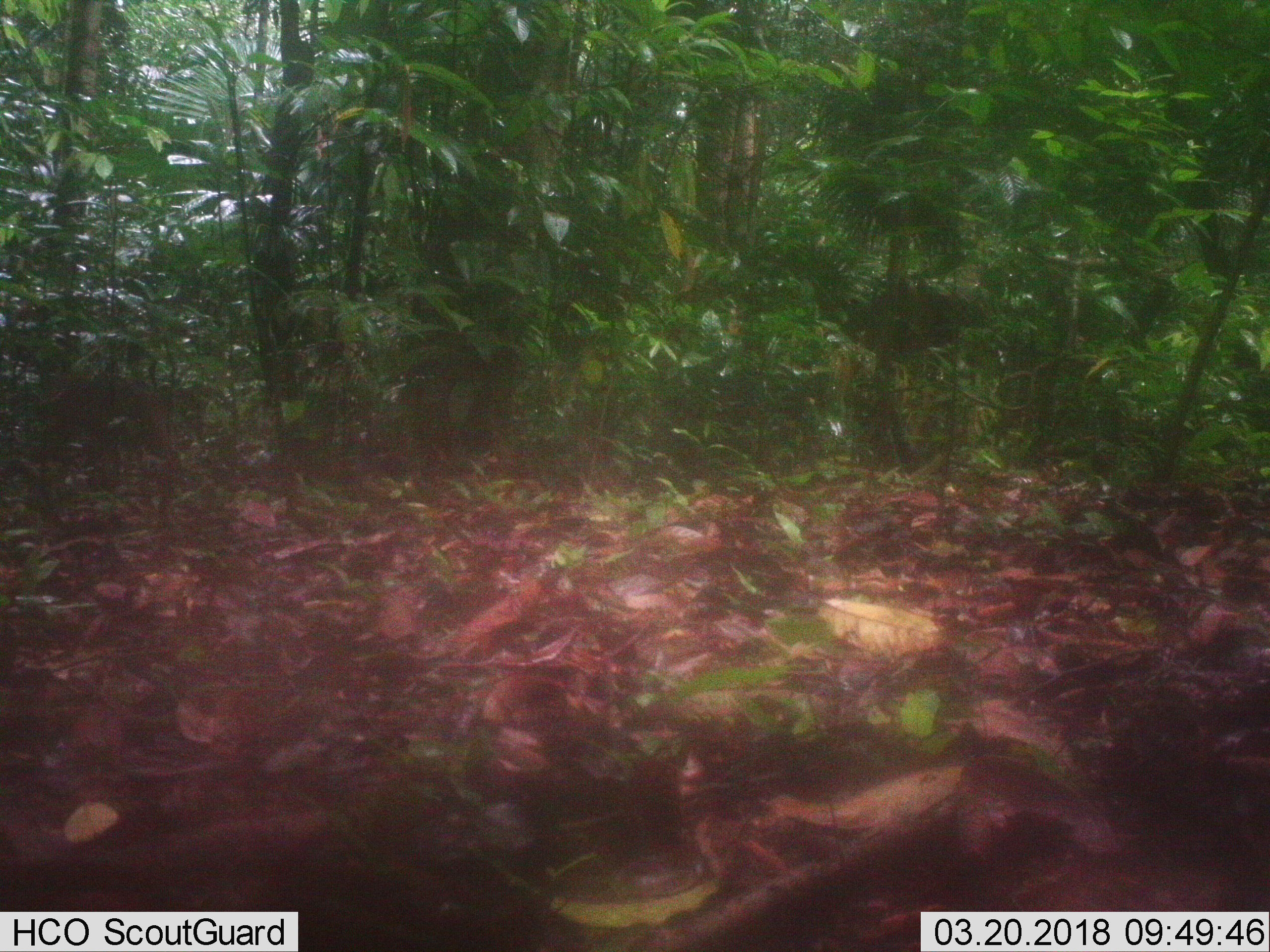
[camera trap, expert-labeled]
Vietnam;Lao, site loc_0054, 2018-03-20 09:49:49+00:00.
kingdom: Animalia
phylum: Chordata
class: Mammalia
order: Primates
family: Cercopithecidae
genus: Macaca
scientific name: Macaca nemestrina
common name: pig-tailed macaque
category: pig tailed macaque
Pig tailed macaque (pig-tailed macaque) (Macaca nemestrina). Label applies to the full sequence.